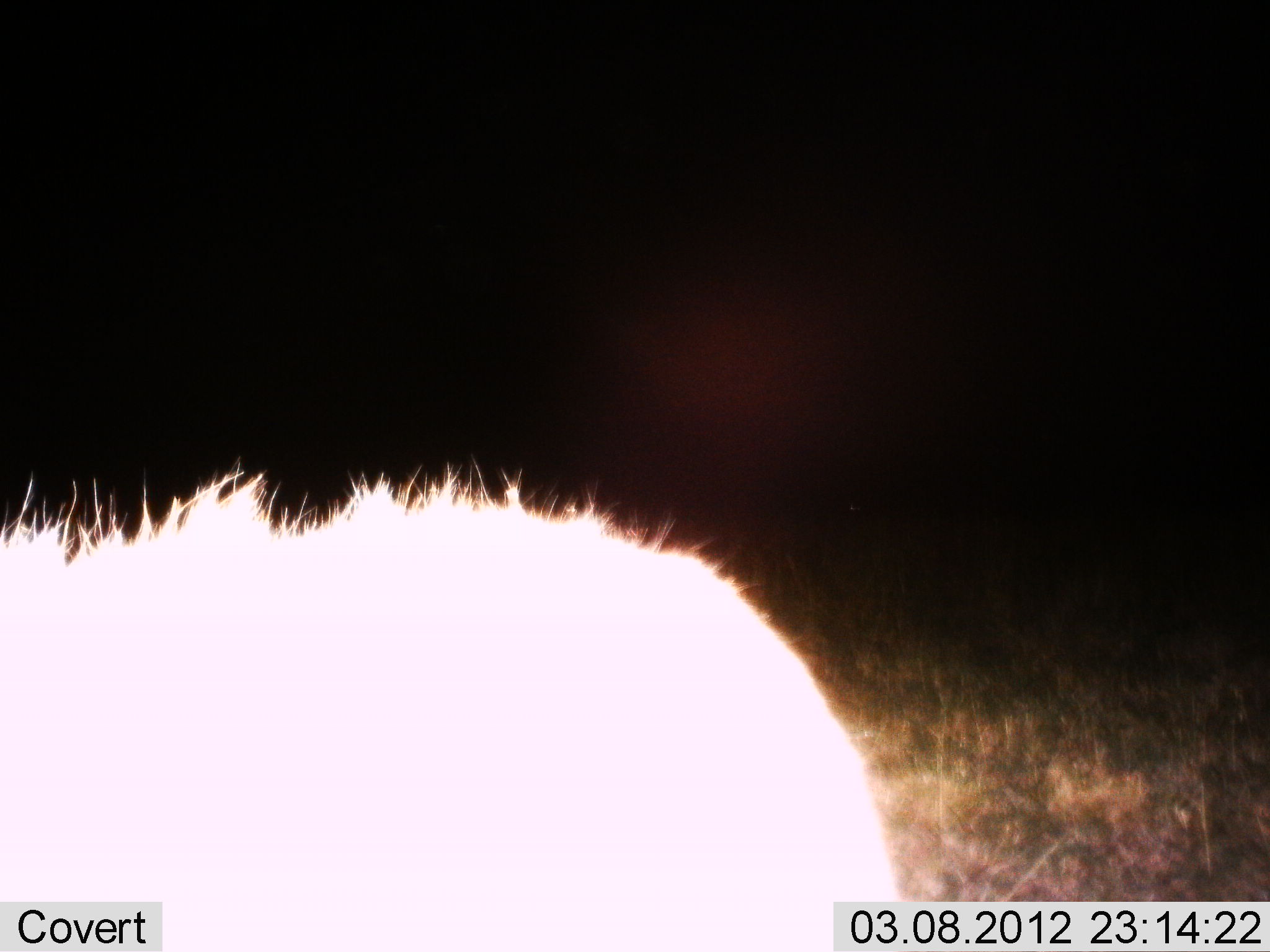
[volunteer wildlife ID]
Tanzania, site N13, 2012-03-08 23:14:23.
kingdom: Animalia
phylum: Chordata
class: Mammalia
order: Carnivora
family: Hyaenidae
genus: Crocuta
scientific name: Crocuta crocuta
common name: spotted hyena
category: hyenaspotted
Hyenaspotted (spotted hyena) (Crocuta crocuta), count 1. Behavior (volunteer vote fractions): standing 83%, resting 0%, moving 17%, interacting 0%. Young present (vote fraction): 0%. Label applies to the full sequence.